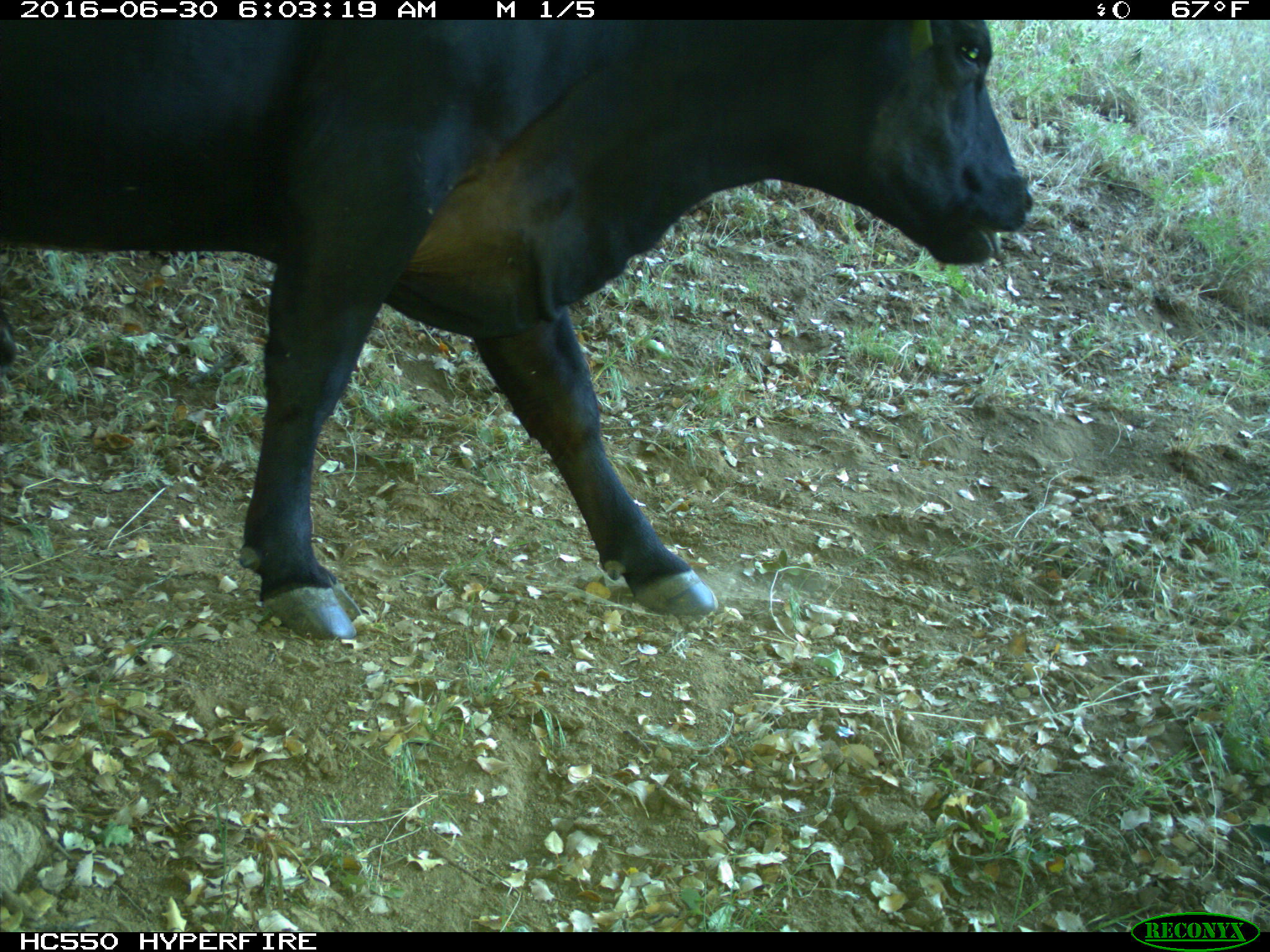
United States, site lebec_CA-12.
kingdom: Animalia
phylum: Chordata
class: Mammalia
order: Artiodactyla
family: Bovidae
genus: Bos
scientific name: Bos taurus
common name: domestic cow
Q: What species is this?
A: Bos taurus (domestic cow).